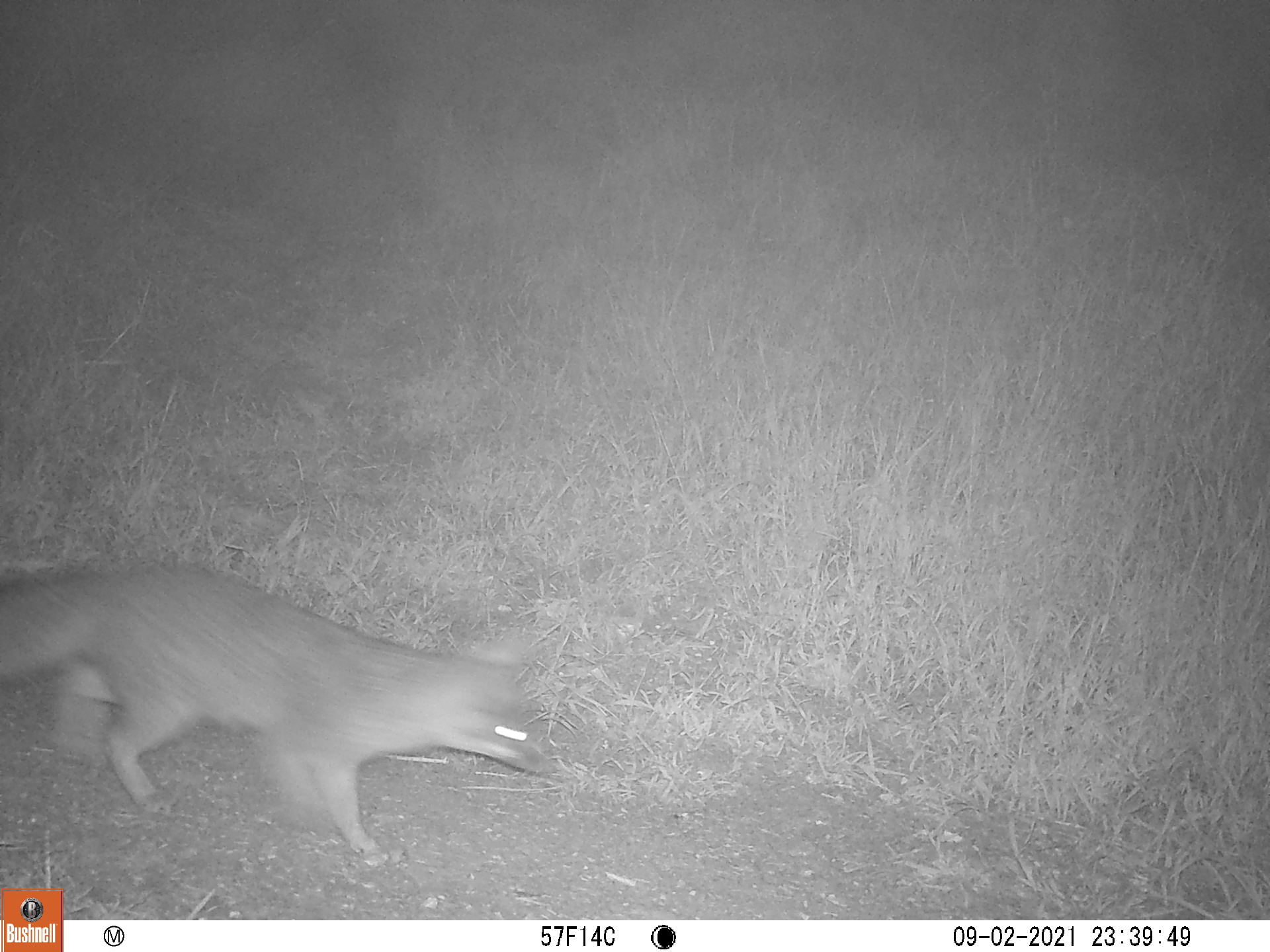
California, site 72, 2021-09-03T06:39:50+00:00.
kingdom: Animalia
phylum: Chordata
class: Mammalia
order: Carnivora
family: Canidae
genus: Urocyon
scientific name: Urocyon cinereoargenteus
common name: gray fox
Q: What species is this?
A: Gray fox (Urocyon cinereoargenteus).